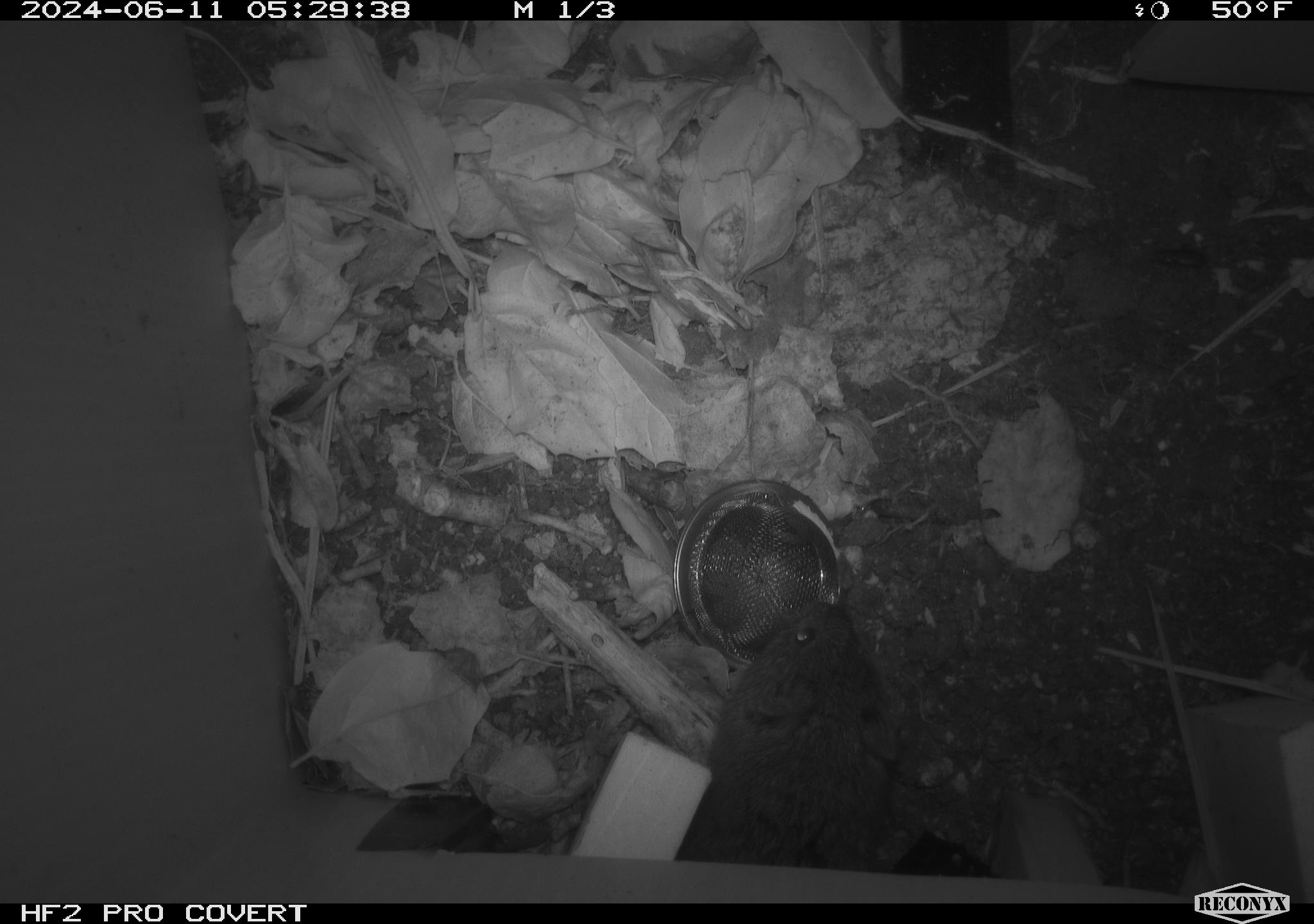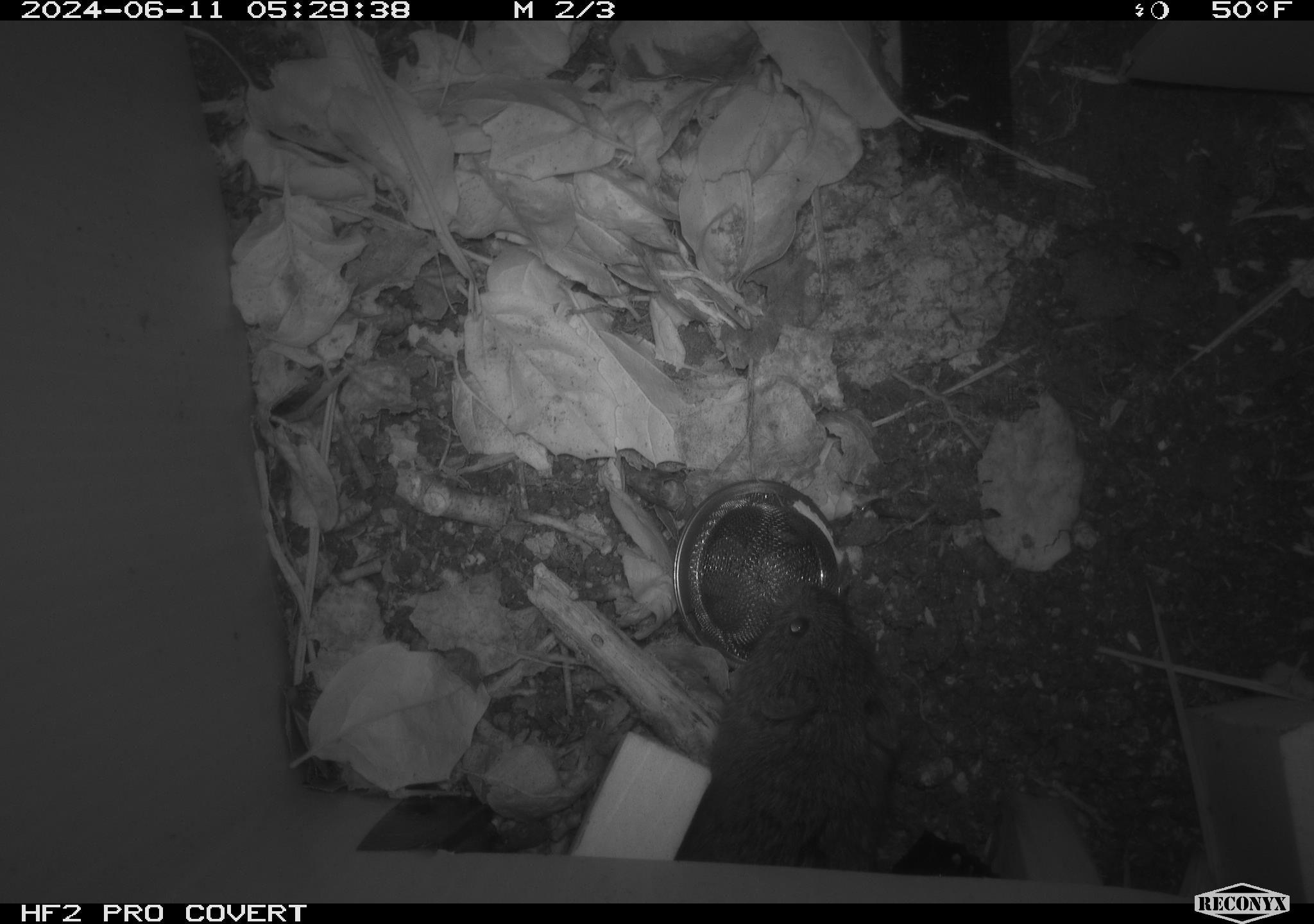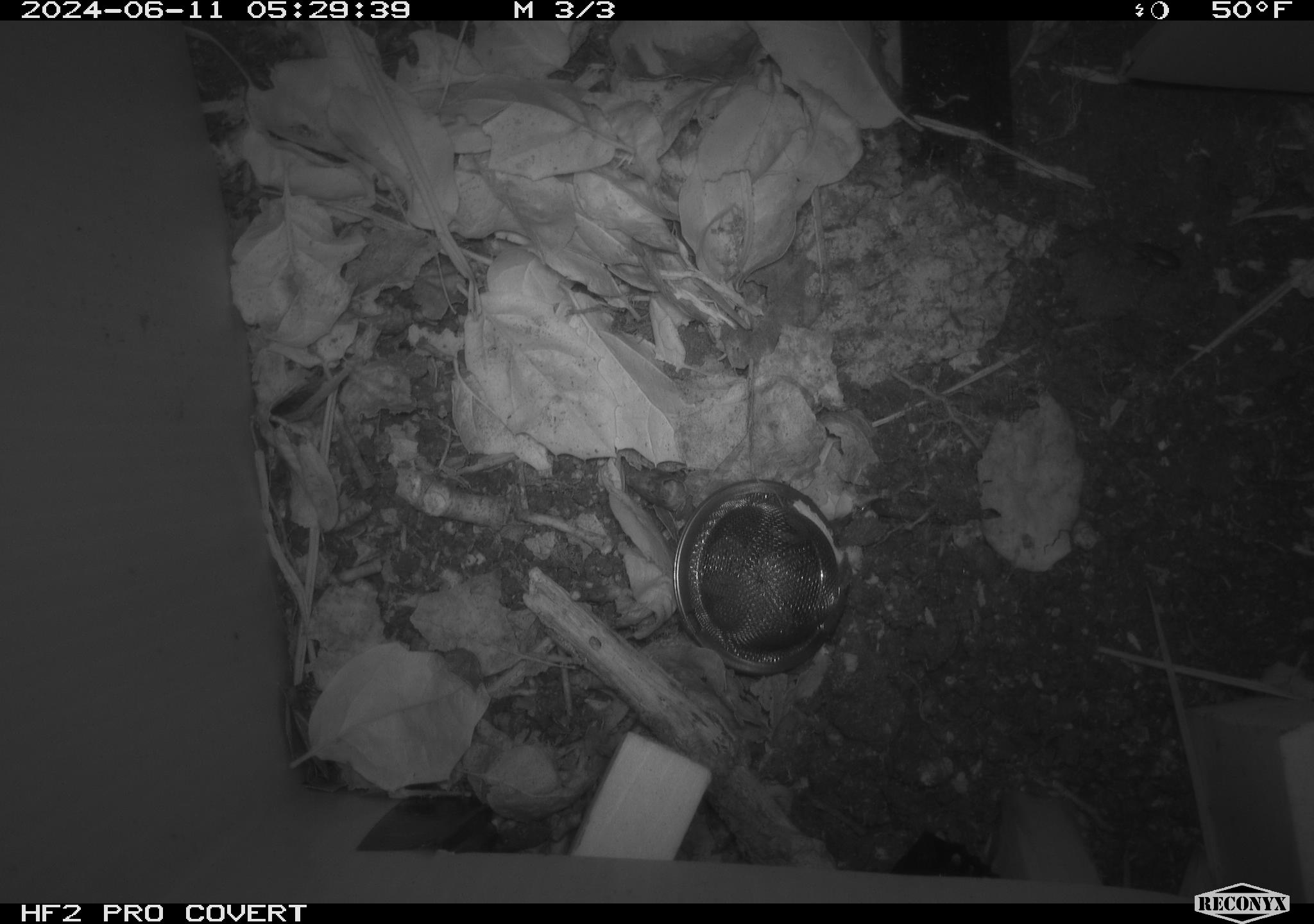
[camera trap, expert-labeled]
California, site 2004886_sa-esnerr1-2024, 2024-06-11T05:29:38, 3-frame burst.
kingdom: Animalia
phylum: Chordata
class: Mammalia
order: Rodentia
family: Cricetidae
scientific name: Cricetidae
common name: hamsters, voles, lemmings, and allies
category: cricetidae family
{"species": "cricetidae family (hamsters, voles, lemmings, and allies) (Cricetidae)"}